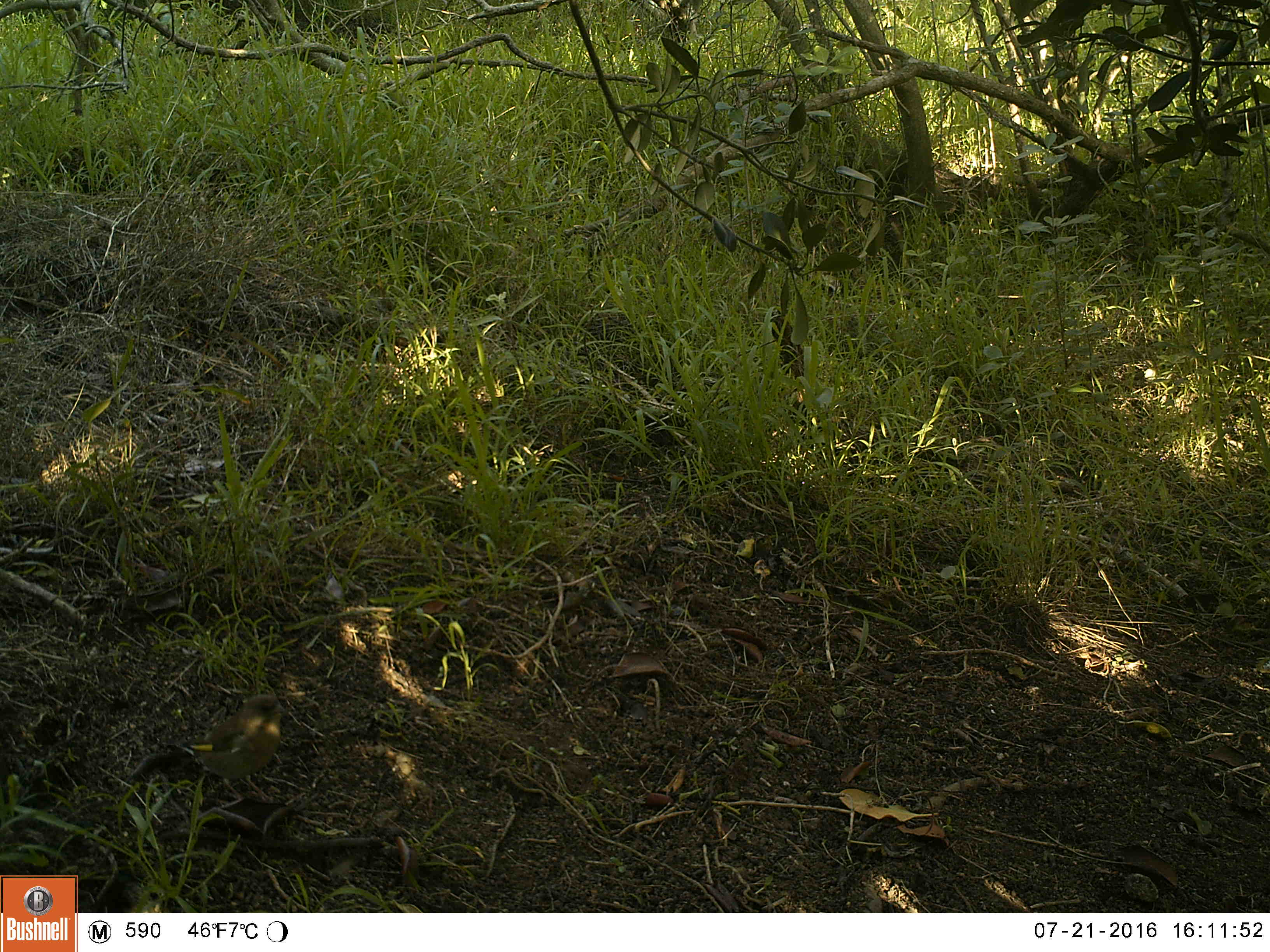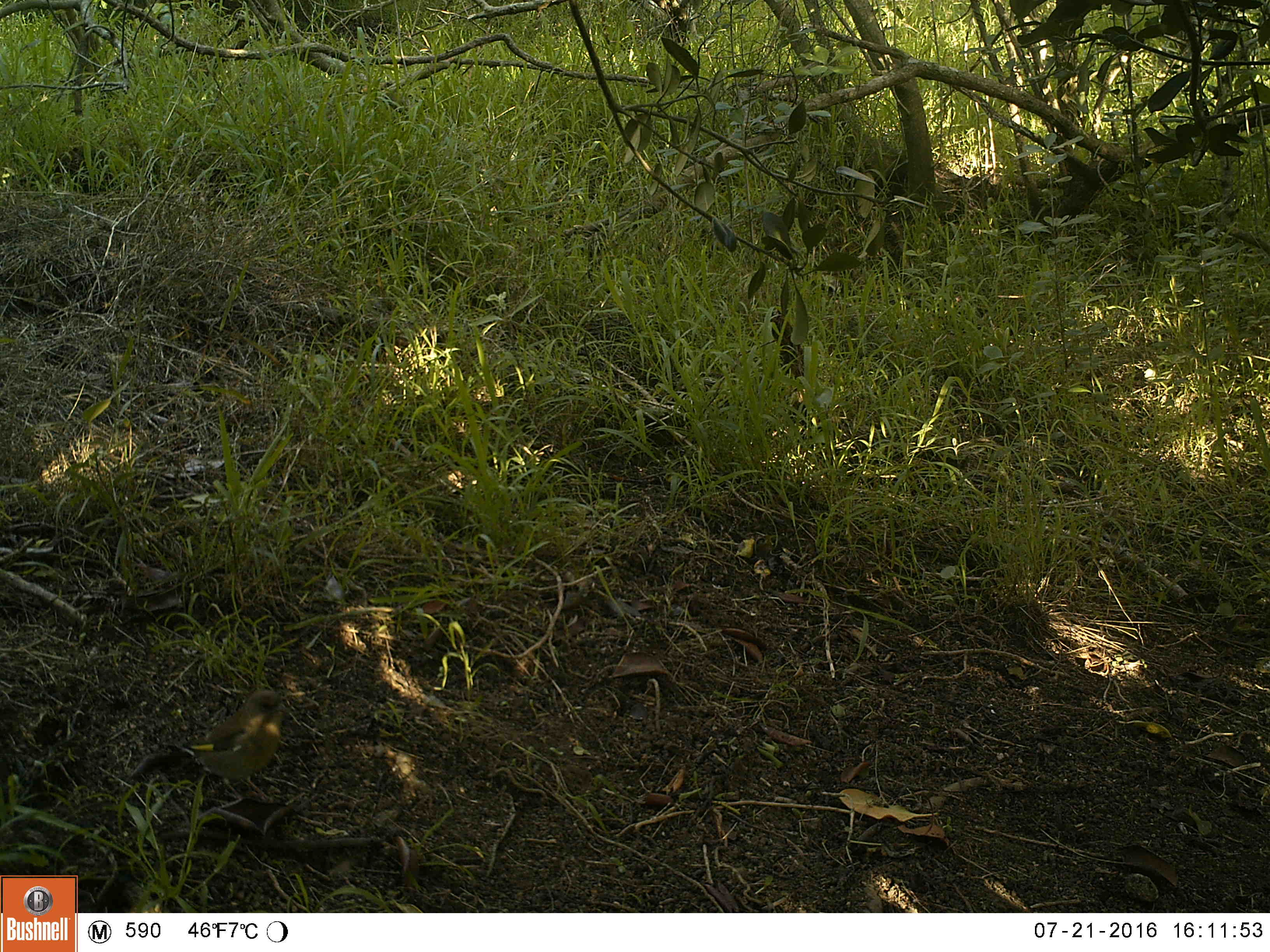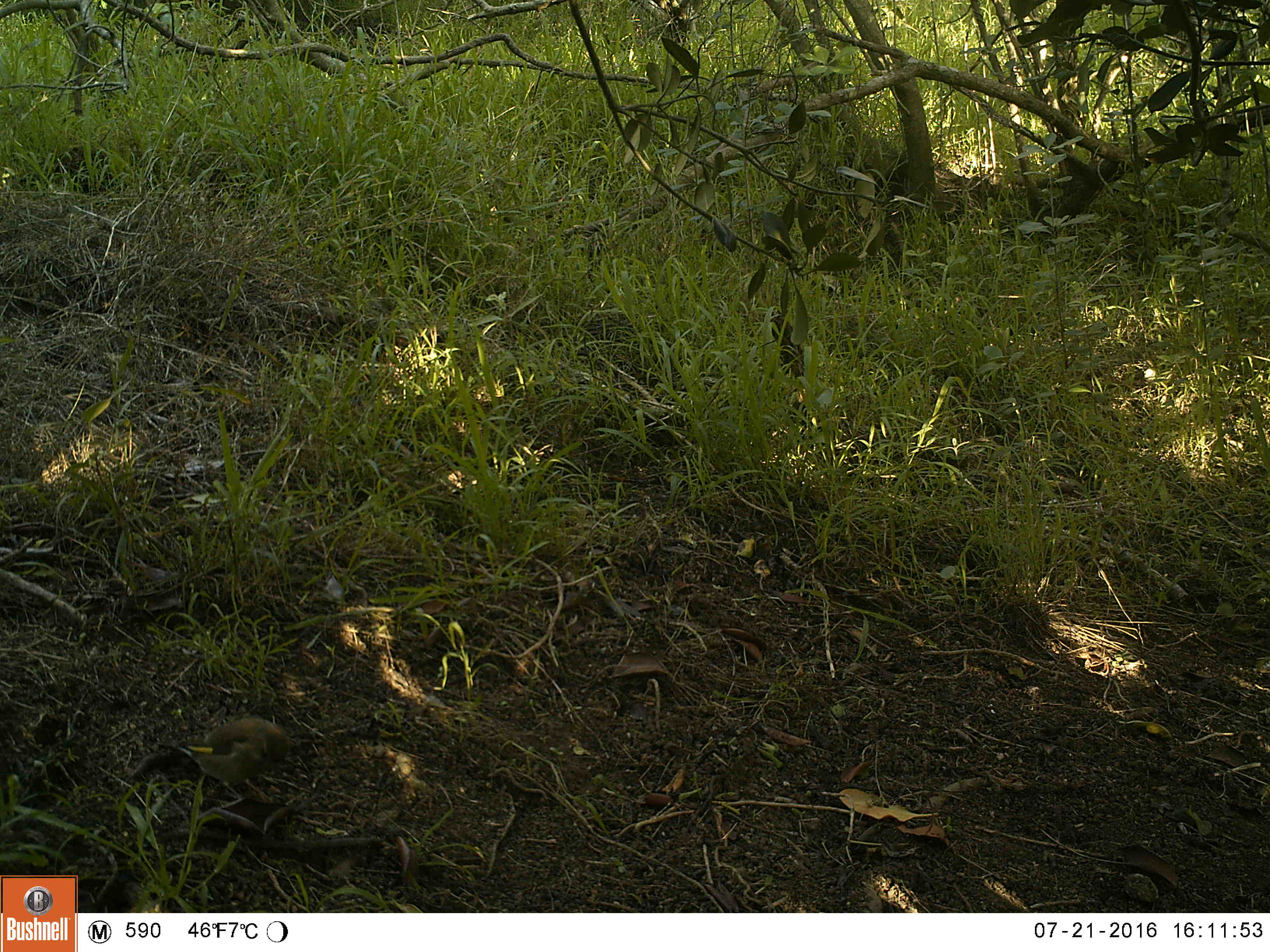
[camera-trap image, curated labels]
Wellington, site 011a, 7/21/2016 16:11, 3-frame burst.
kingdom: Animalia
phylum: Chordata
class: Aves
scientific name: Aves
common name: bird